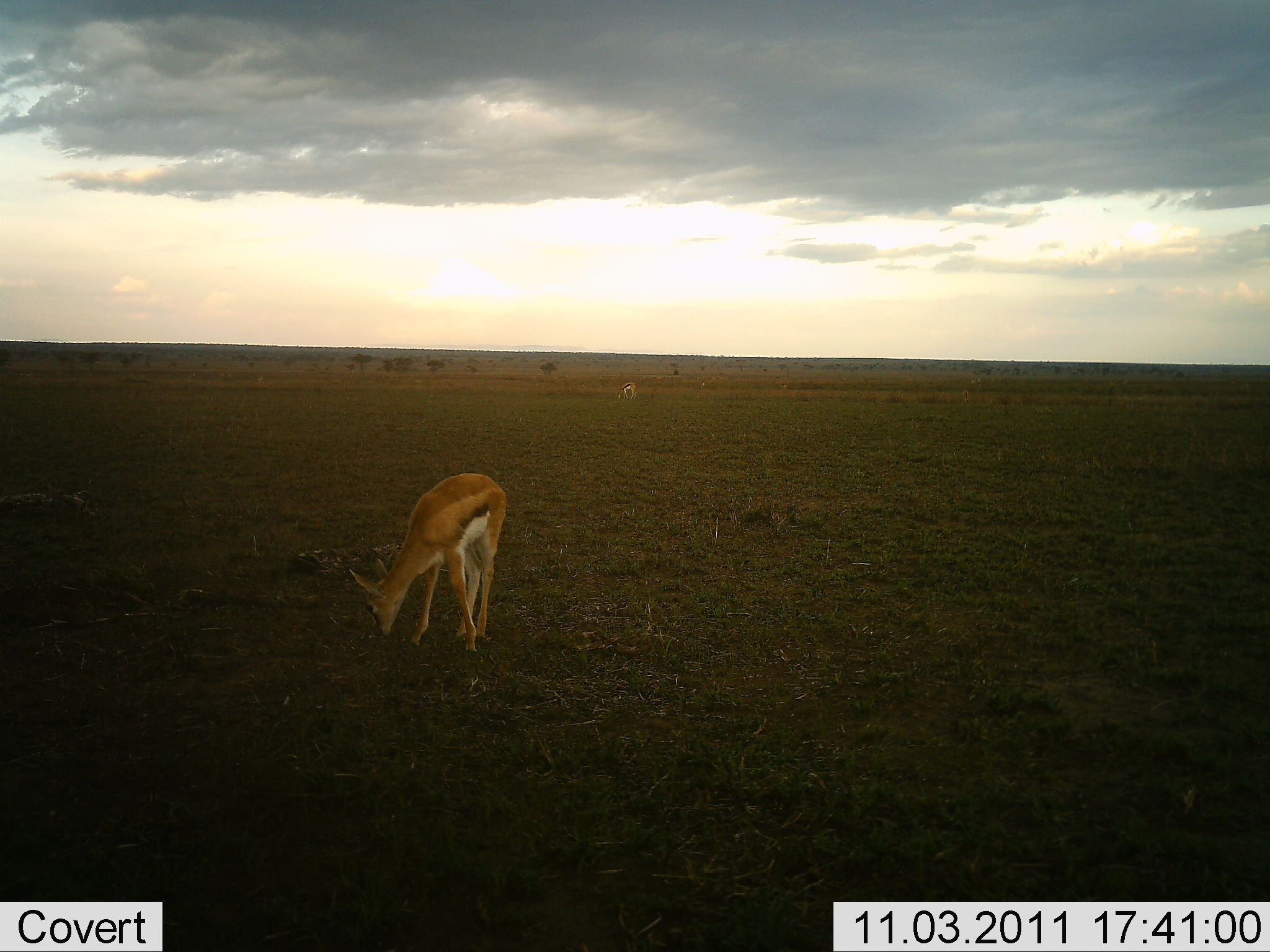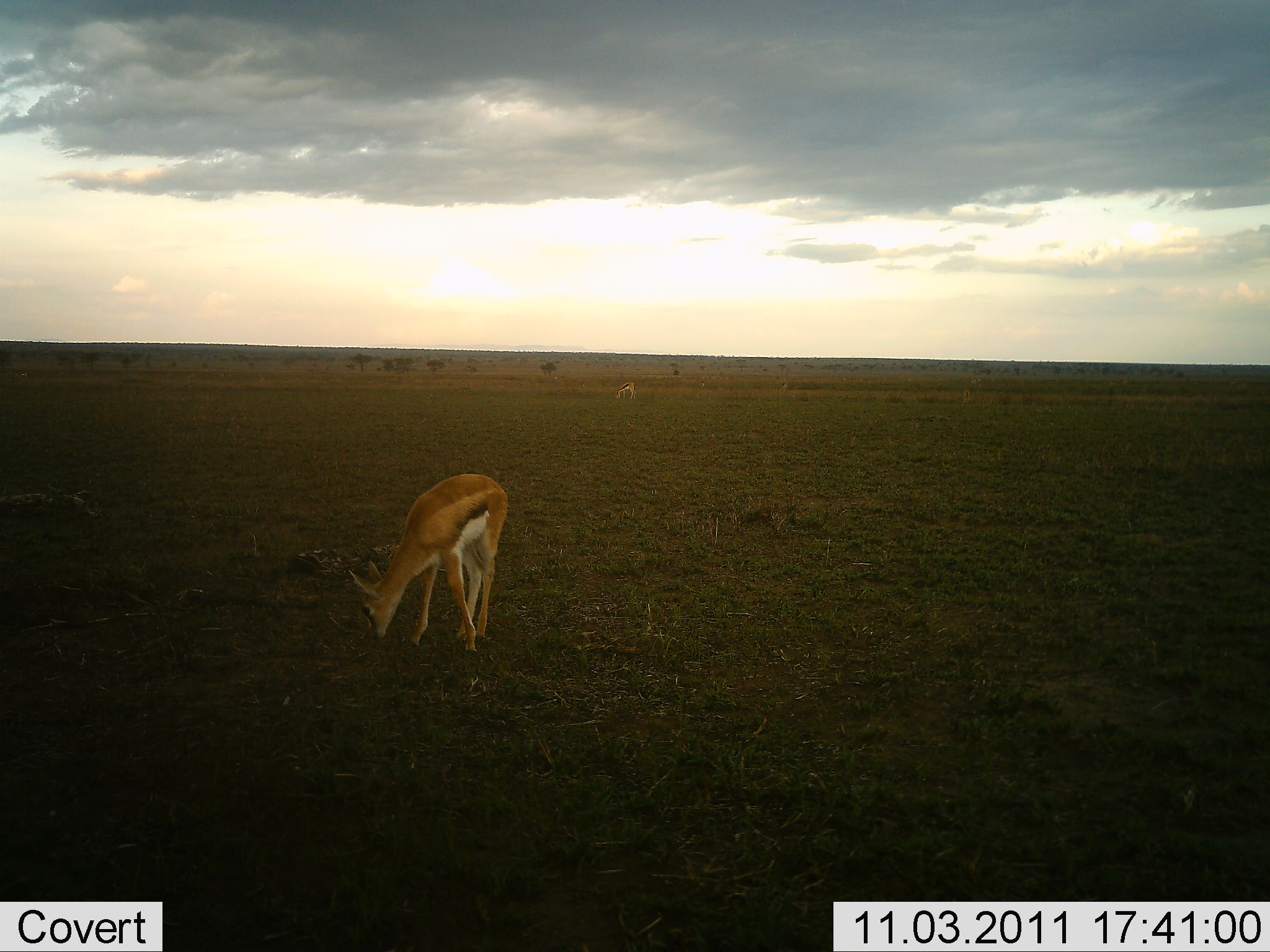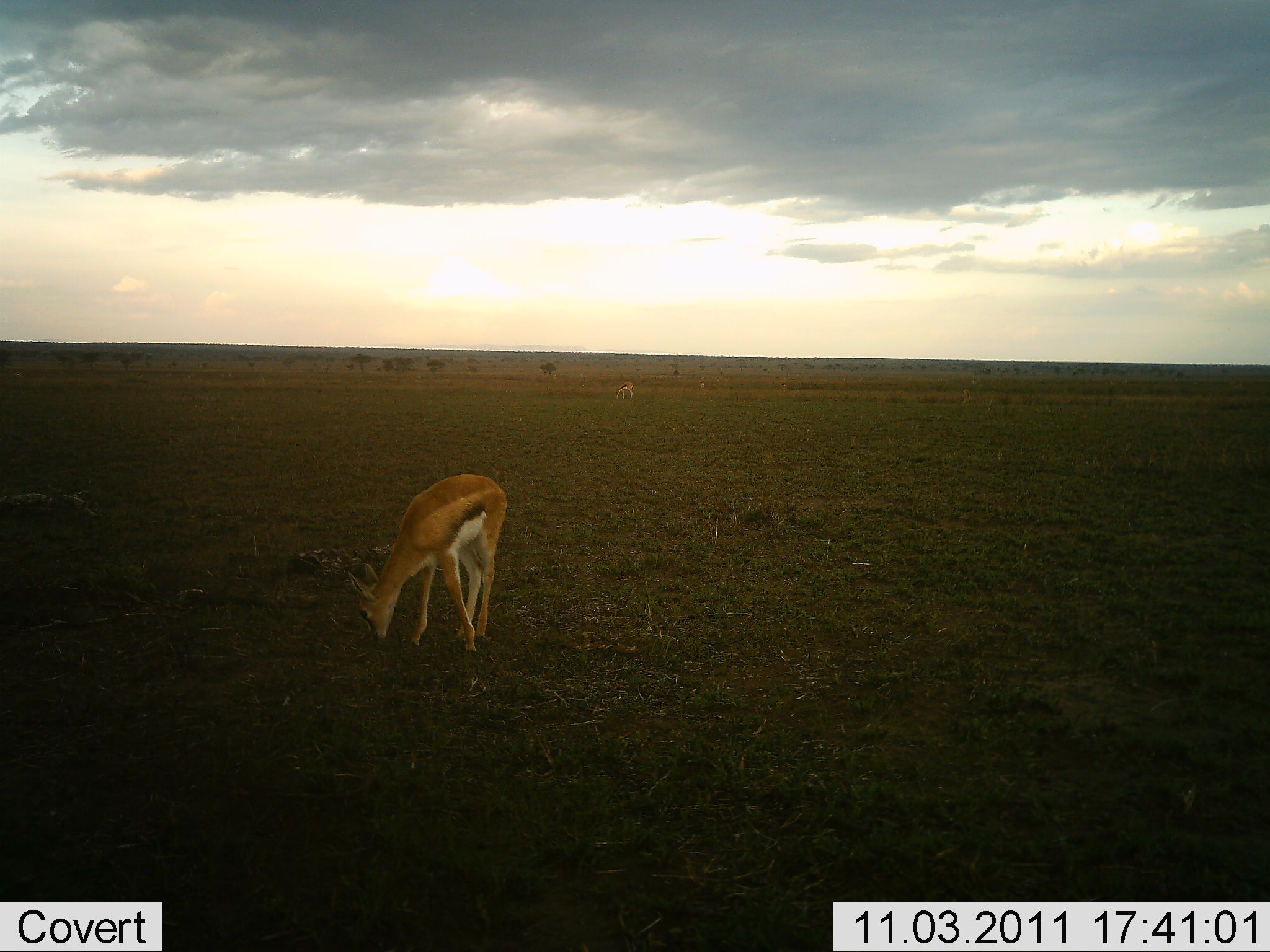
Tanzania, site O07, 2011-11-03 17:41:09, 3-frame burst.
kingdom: Animalia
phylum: Chordata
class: Mammalia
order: Artiodactyla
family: Bovidae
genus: Eudorcas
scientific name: Eudorcas thomsonii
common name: thomson's gazelle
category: gazellethomsons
Gazellethomsons (thomson's gazelle) (Eudorcas thomsonii), count 1. Behavior (volunteer vote fractions): standing 29%, resting 0%, moving 0%, interacting 0%. Young present (vote fraction): 0%. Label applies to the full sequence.